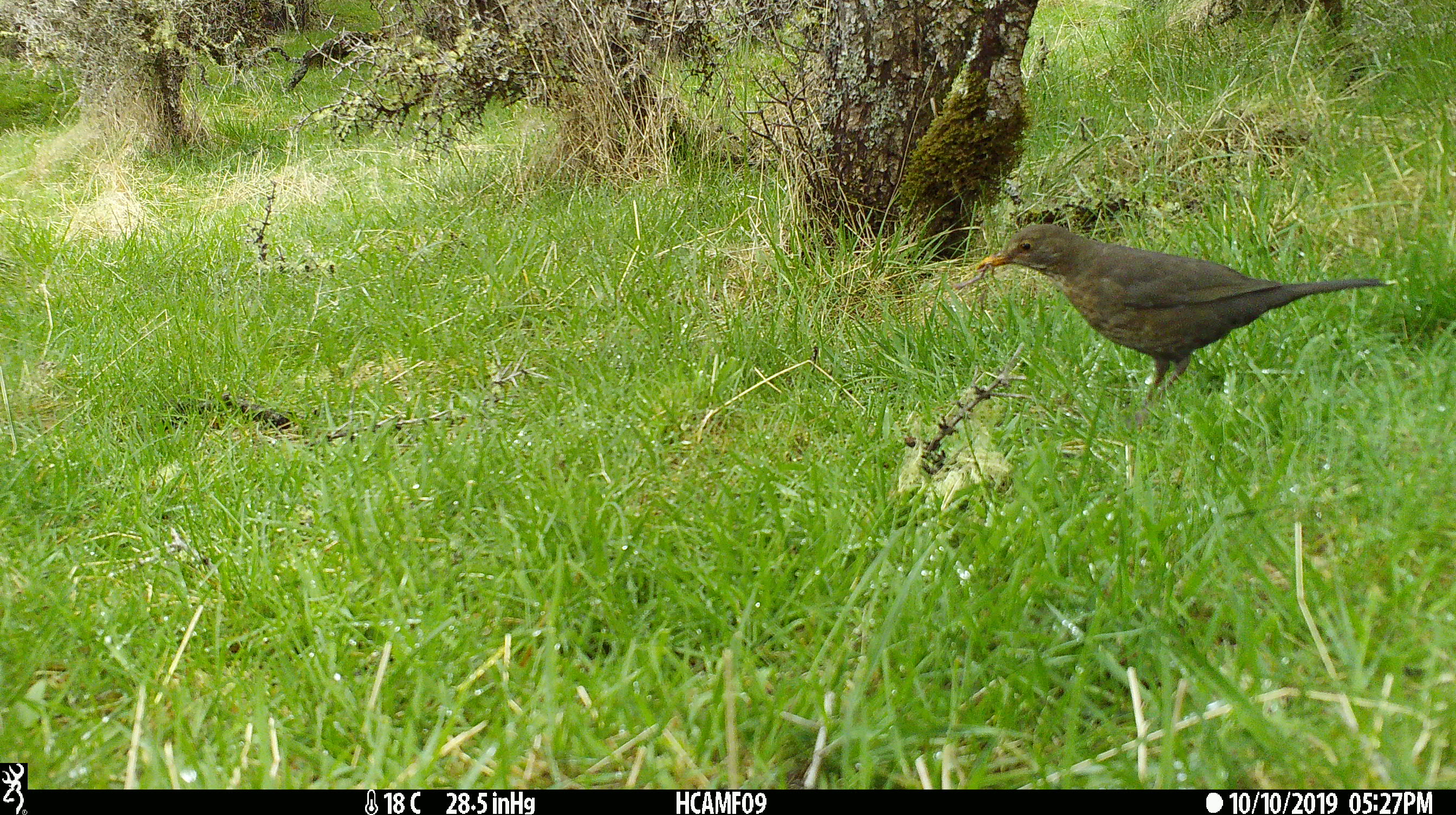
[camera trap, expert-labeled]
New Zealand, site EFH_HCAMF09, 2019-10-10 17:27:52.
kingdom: Animalia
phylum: Chordata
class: Aves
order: Passeriformes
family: Turdidae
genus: Turdus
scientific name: Turdus merula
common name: eurasian blackbird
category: blackbird